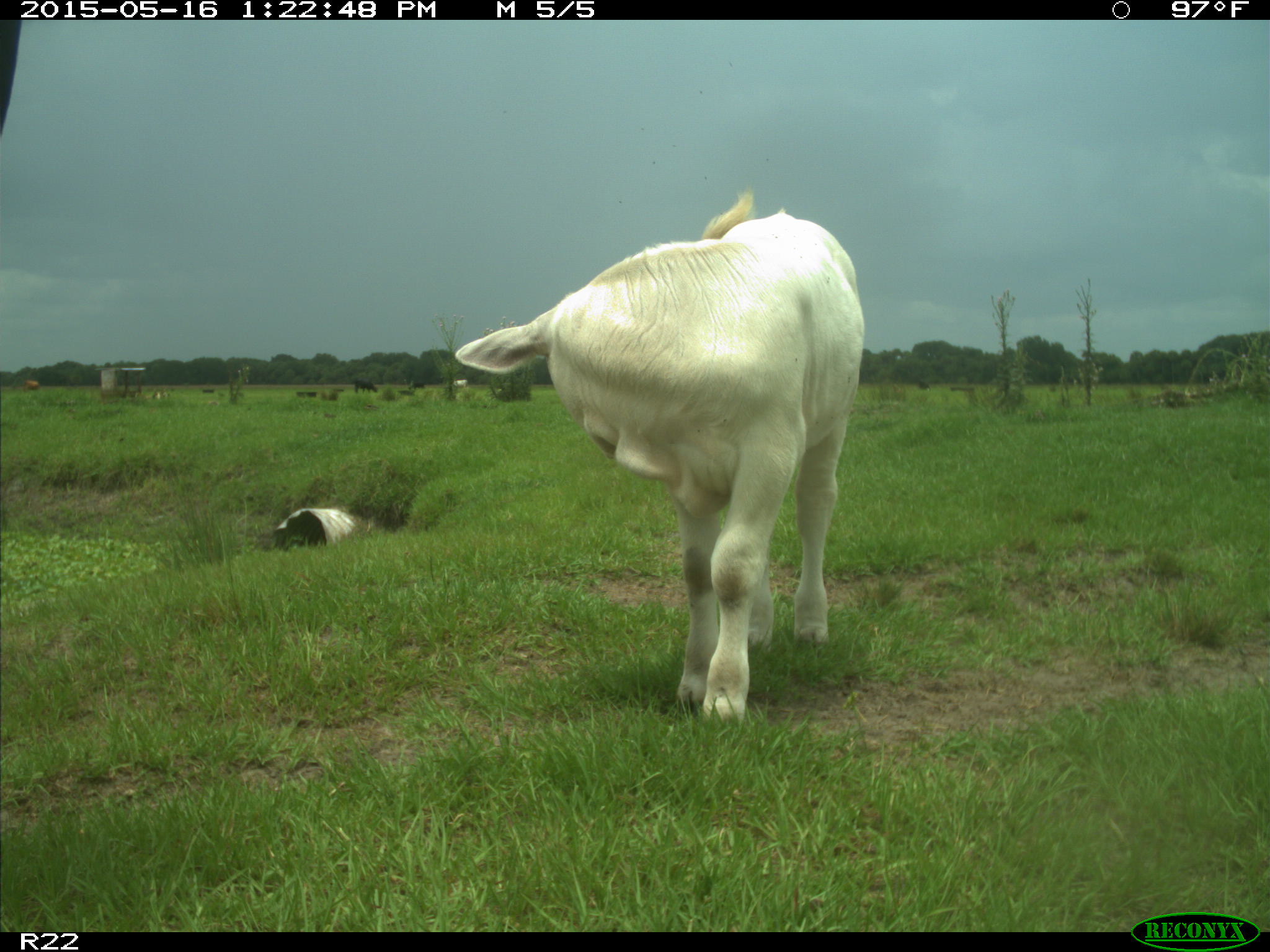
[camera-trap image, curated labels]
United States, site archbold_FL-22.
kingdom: Animalia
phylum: Chordata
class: Mammalia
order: Artiodactyla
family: Bovidae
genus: Bos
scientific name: Bos taurus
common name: domestic cow